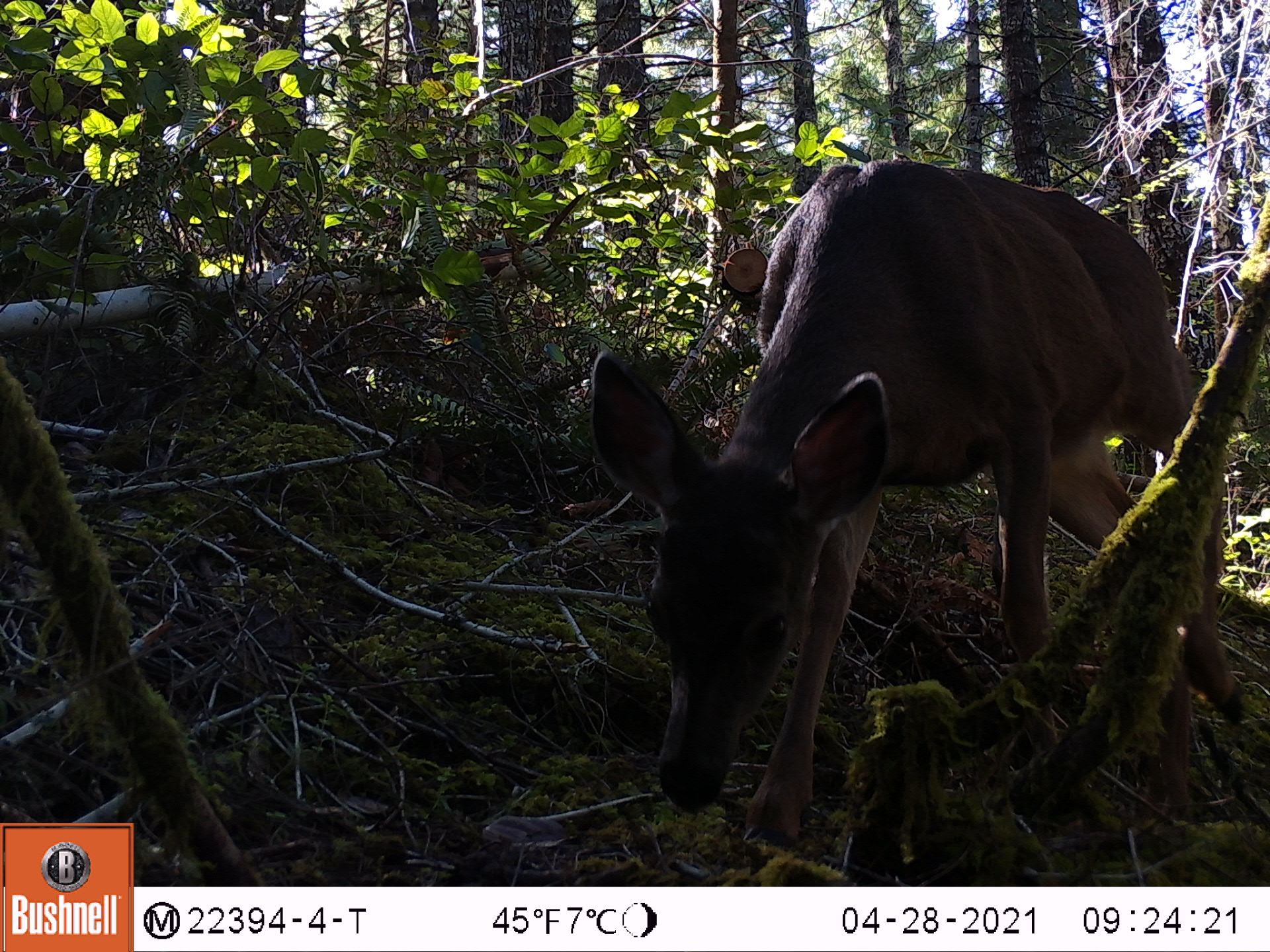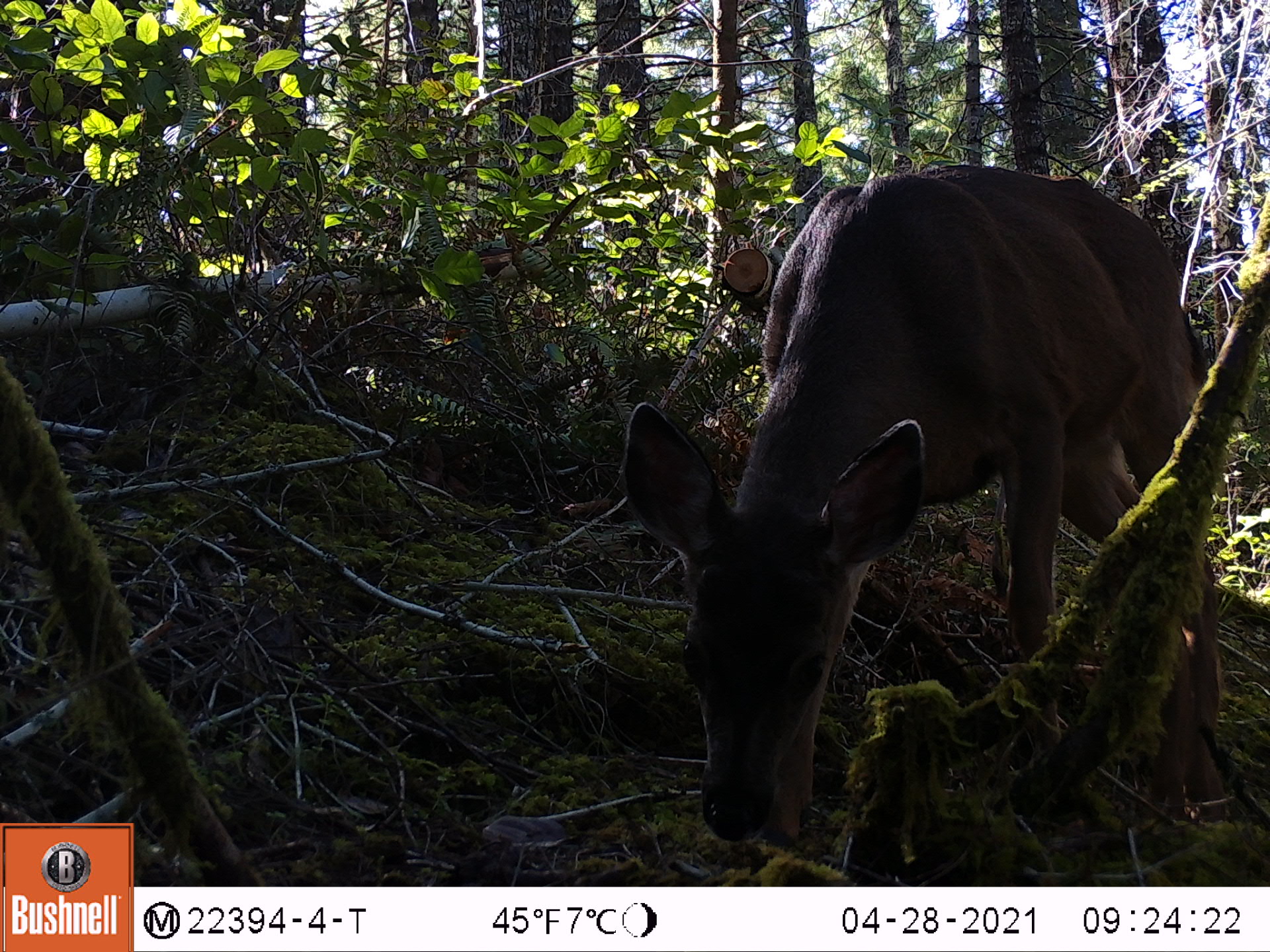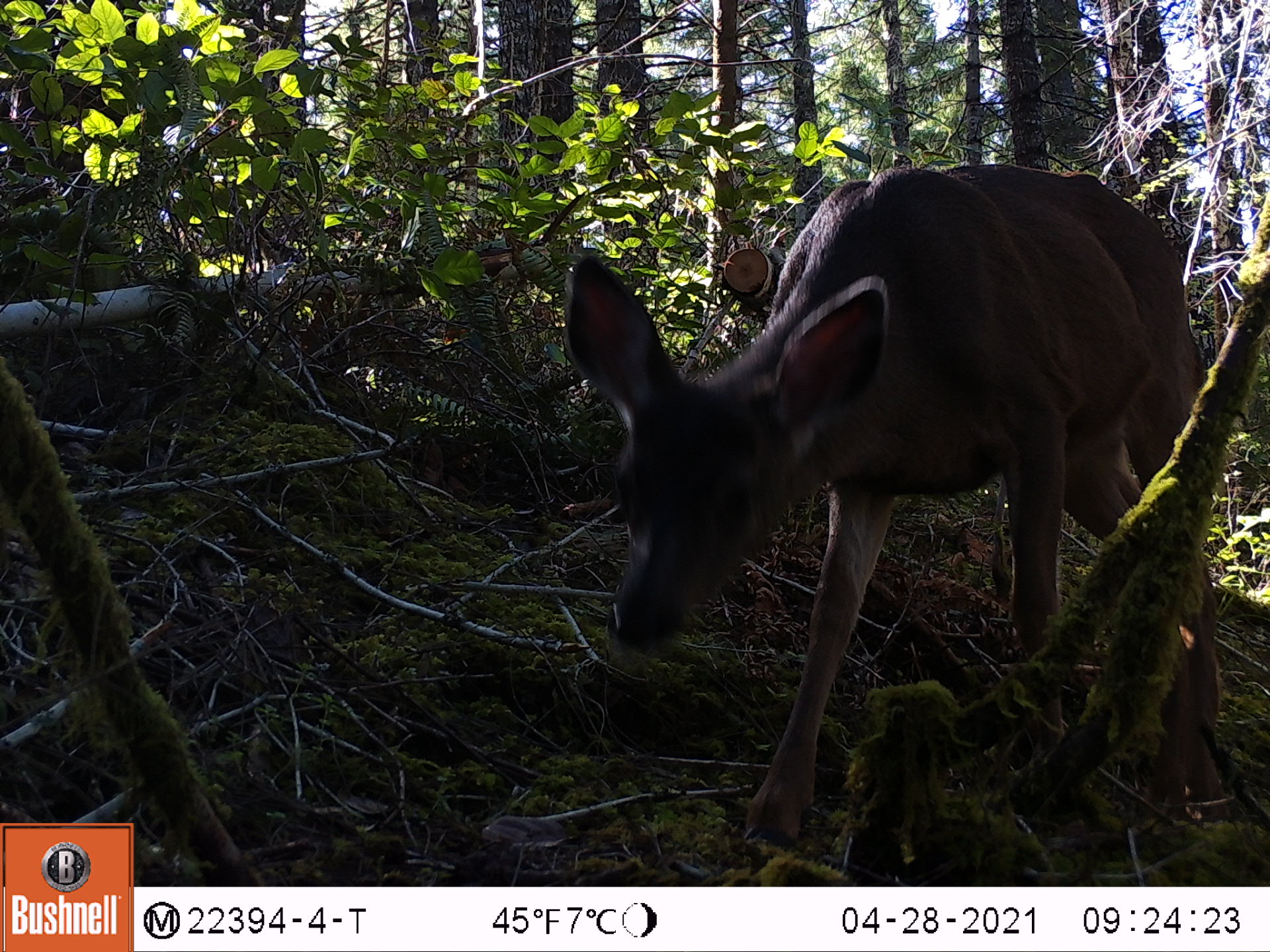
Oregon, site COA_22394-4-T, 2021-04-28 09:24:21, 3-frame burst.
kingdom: Animalia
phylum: Chordata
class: Mammalia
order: Artiodactyla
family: Cervidae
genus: Odocoileus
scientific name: Odocoileus hemionus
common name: black-tailed deer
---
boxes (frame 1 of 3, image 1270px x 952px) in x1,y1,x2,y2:
black-tailed deer: 564,136,1267,864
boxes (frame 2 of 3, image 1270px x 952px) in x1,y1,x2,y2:
black-tailed deer: 601,141,1257,866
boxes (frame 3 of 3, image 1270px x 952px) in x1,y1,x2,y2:
black-tailed deer: 548,145,1254,885